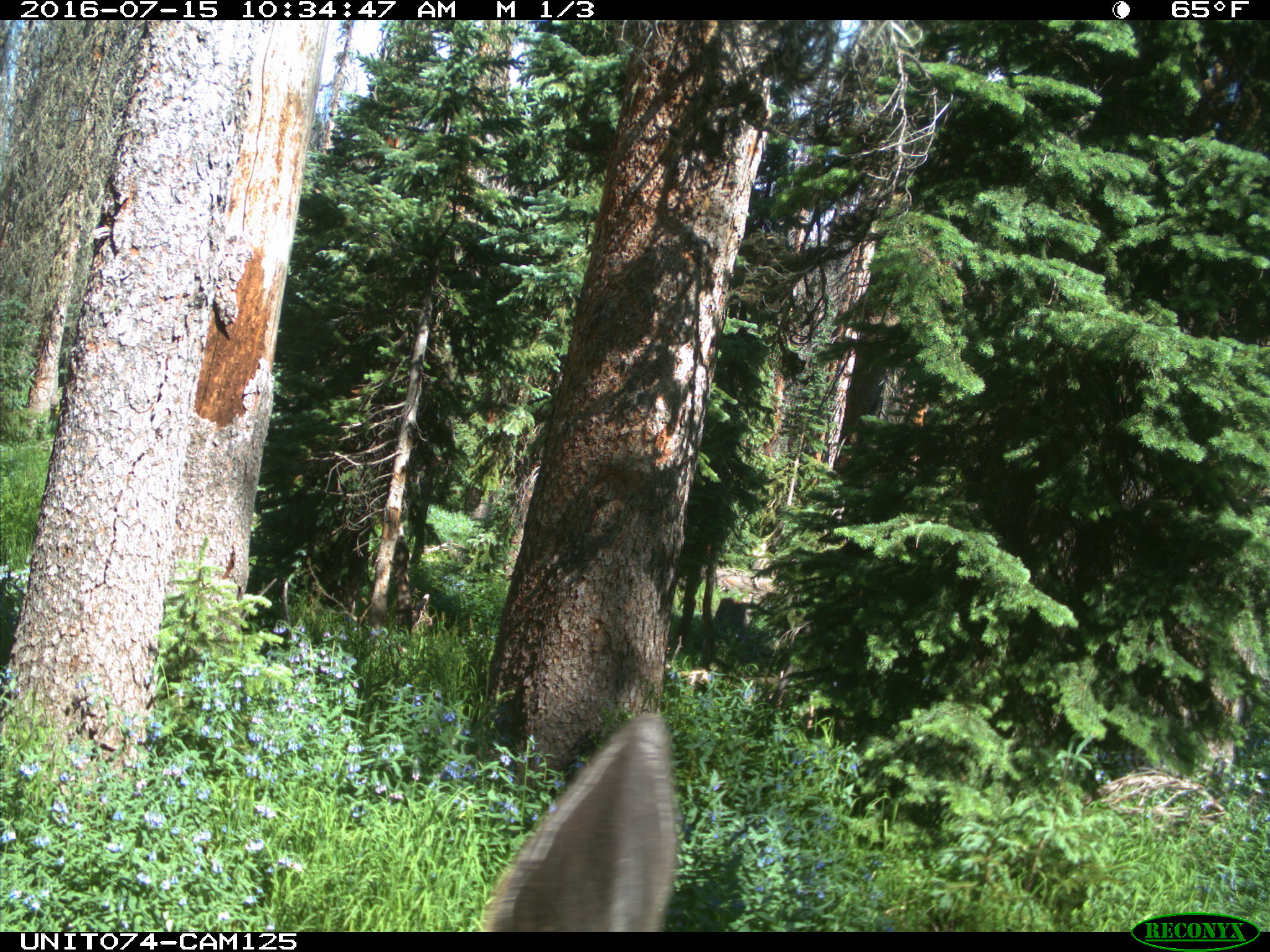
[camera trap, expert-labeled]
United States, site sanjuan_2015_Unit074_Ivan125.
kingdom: Animalia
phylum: Chordata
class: Mammalia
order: Artiodactyla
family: Cervidae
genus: Cervus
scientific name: Cervus elaphus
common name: red deer